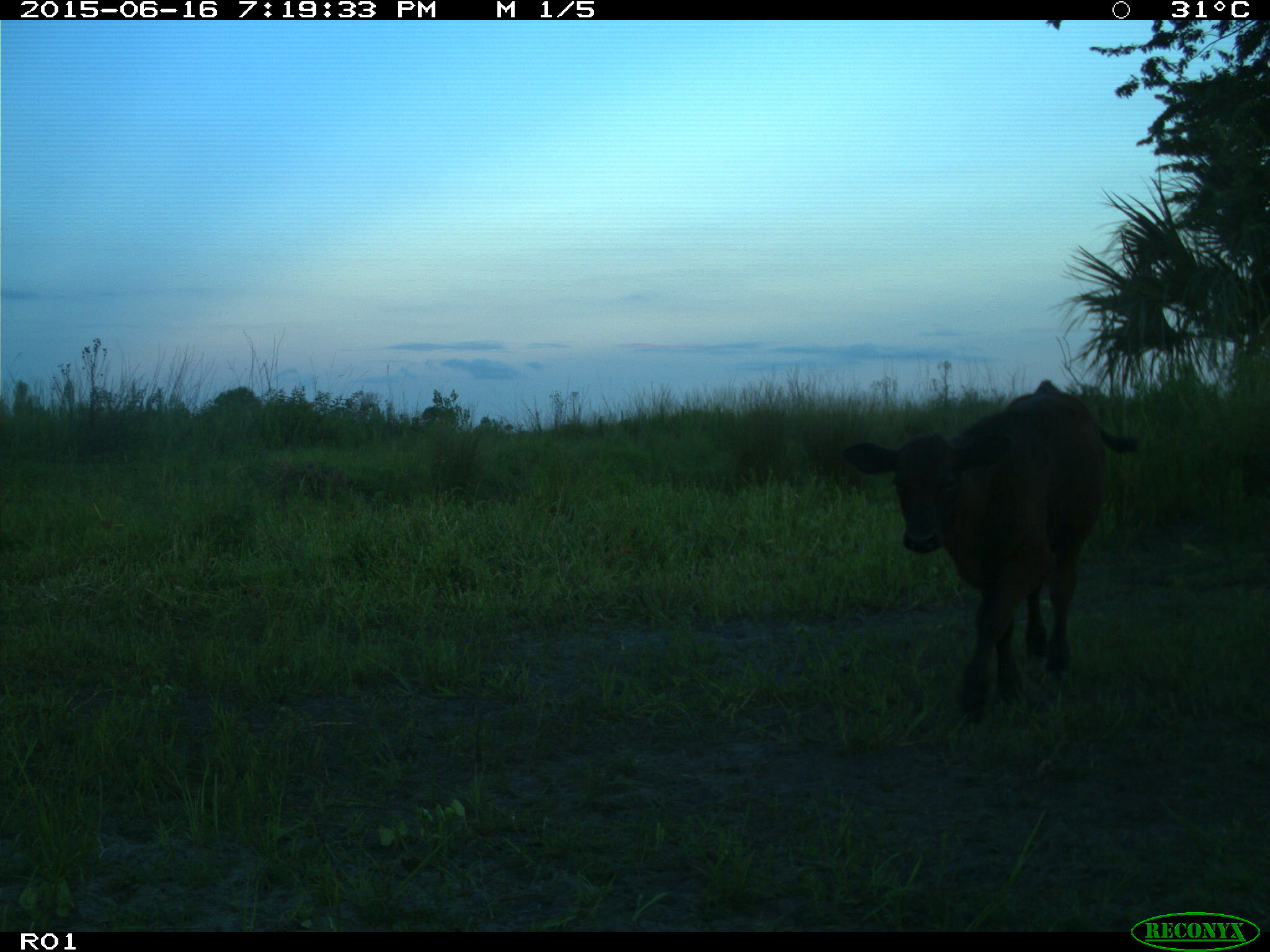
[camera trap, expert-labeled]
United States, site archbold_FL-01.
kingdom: Animalia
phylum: Chordata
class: Mammalia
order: Artiodactyla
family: Bovidae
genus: Bos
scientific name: Bos taurus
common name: domestic cow